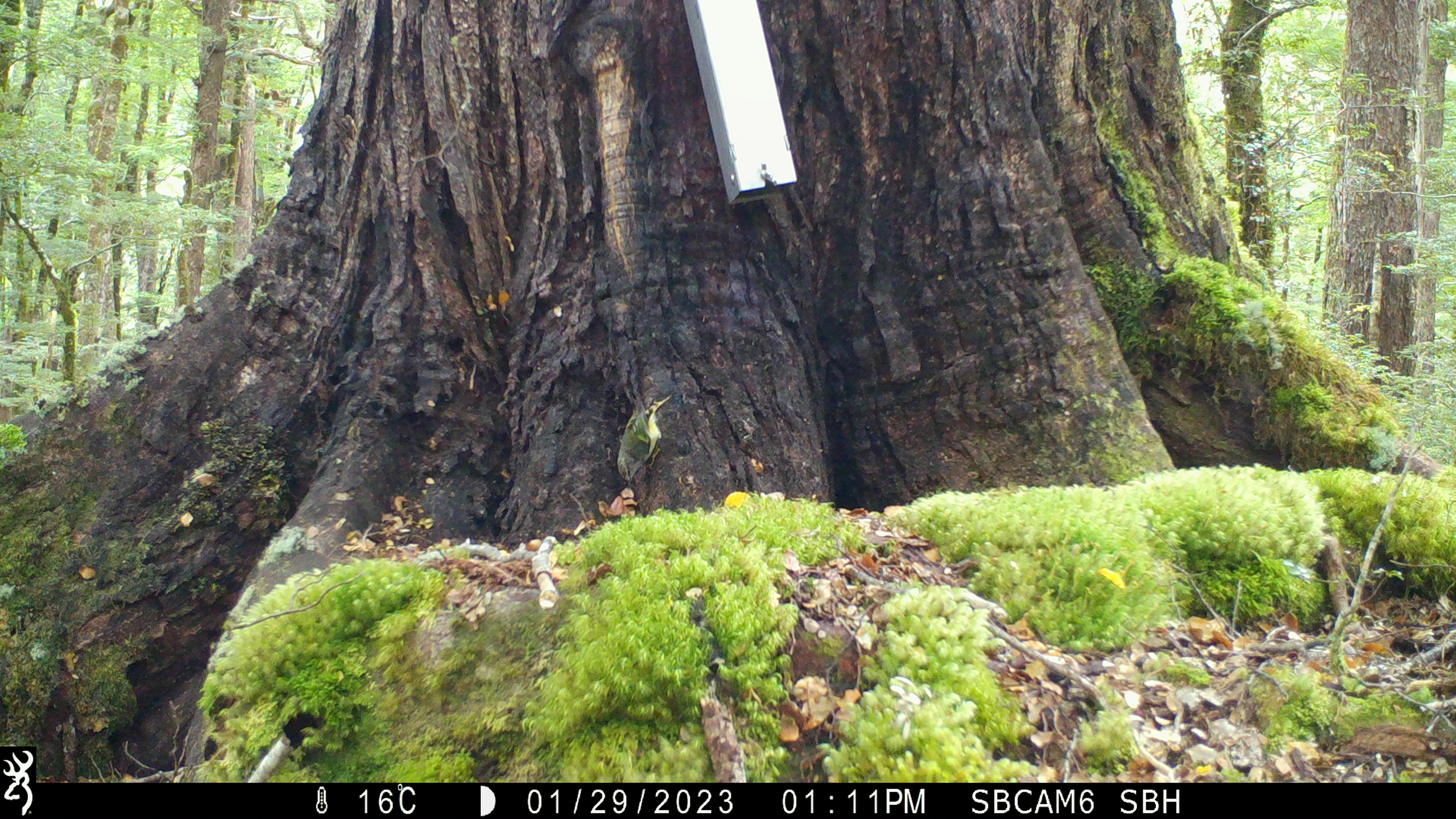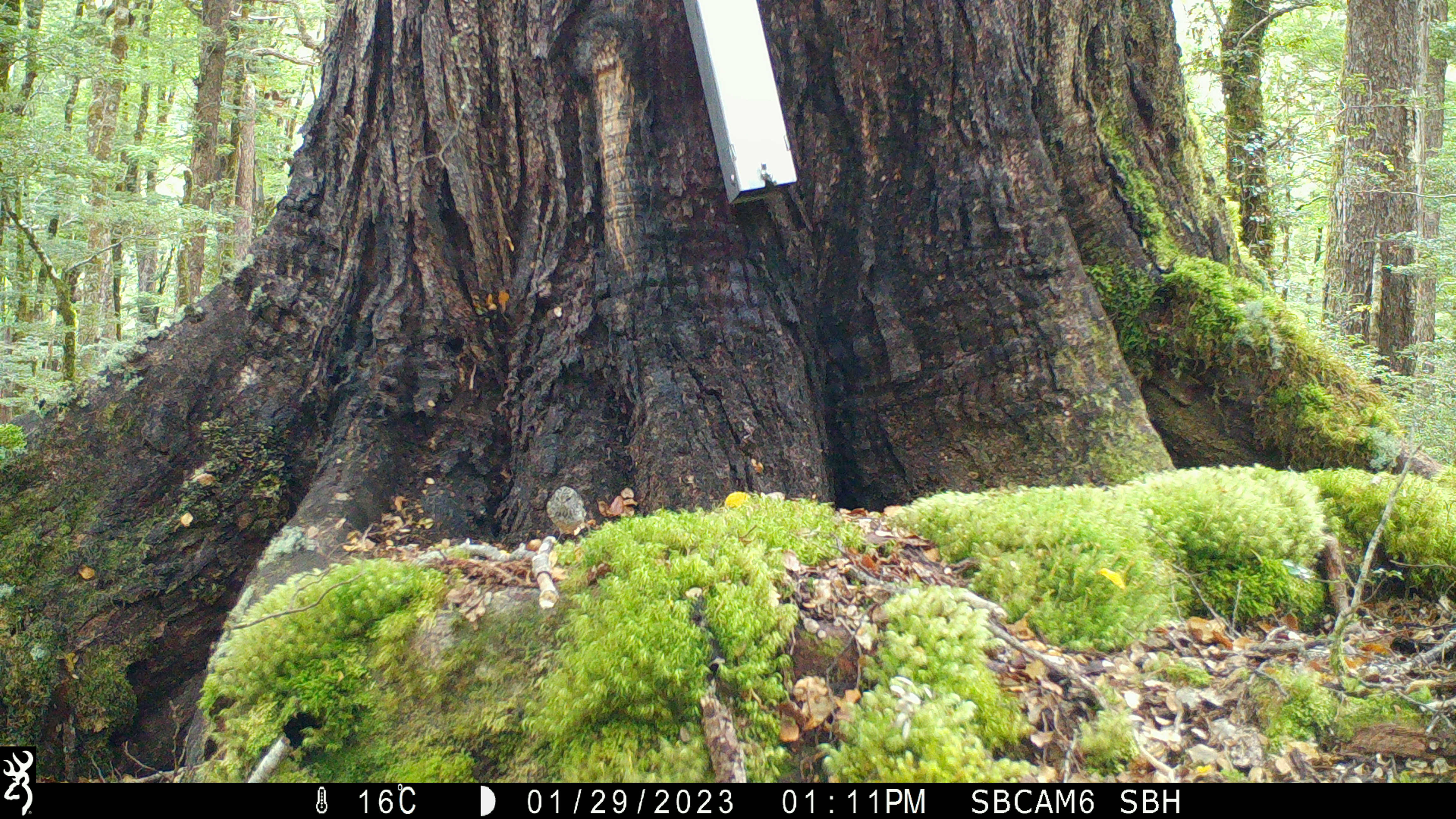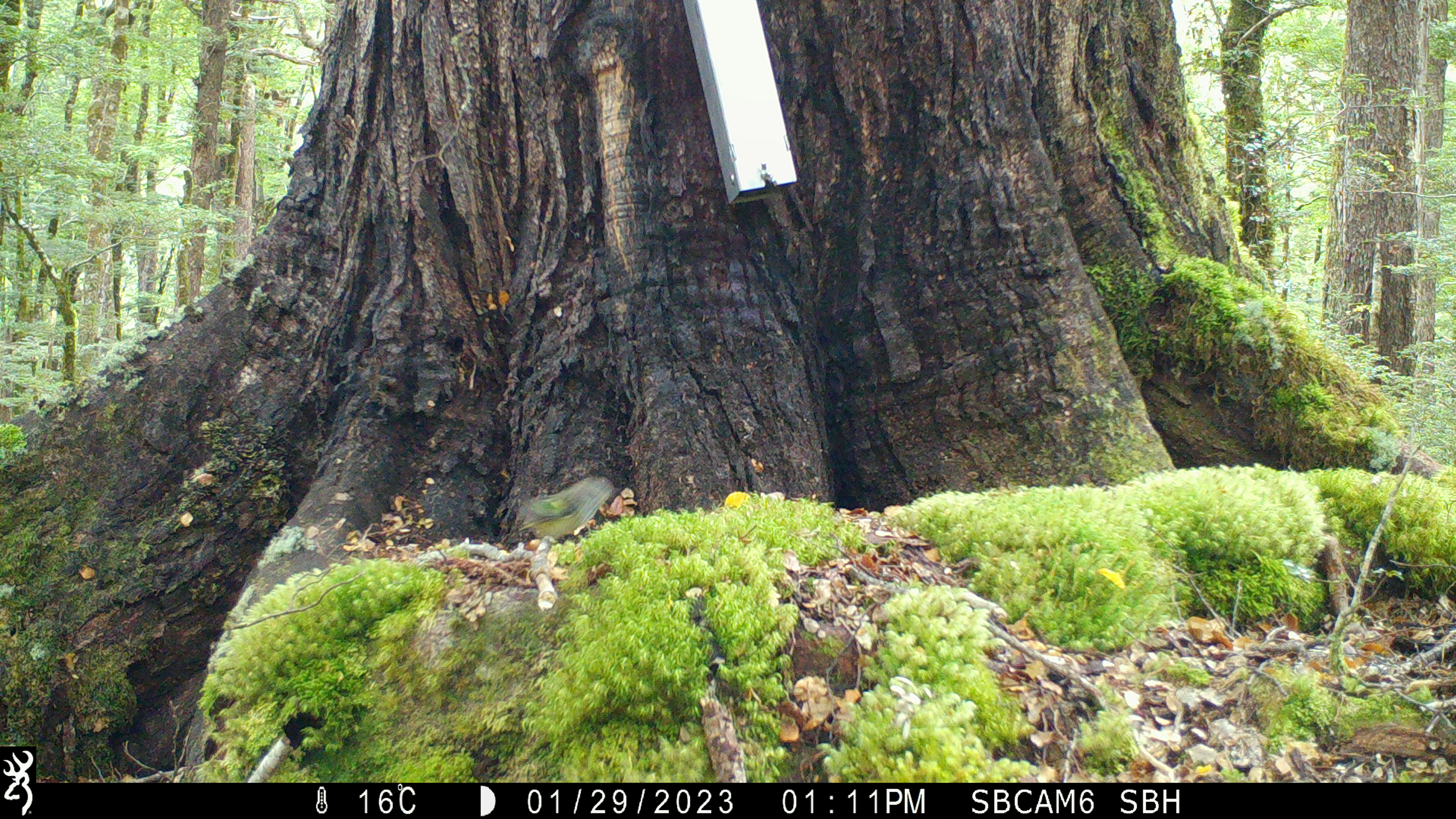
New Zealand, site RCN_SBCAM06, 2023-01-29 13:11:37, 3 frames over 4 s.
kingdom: Animalia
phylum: Chordata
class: Aves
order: Passeriformes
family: Acanthisittidae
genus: Acanthisitta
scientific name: Acanthisitta chloris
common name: rifleman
Rifleman (Acanthisitta chloris).